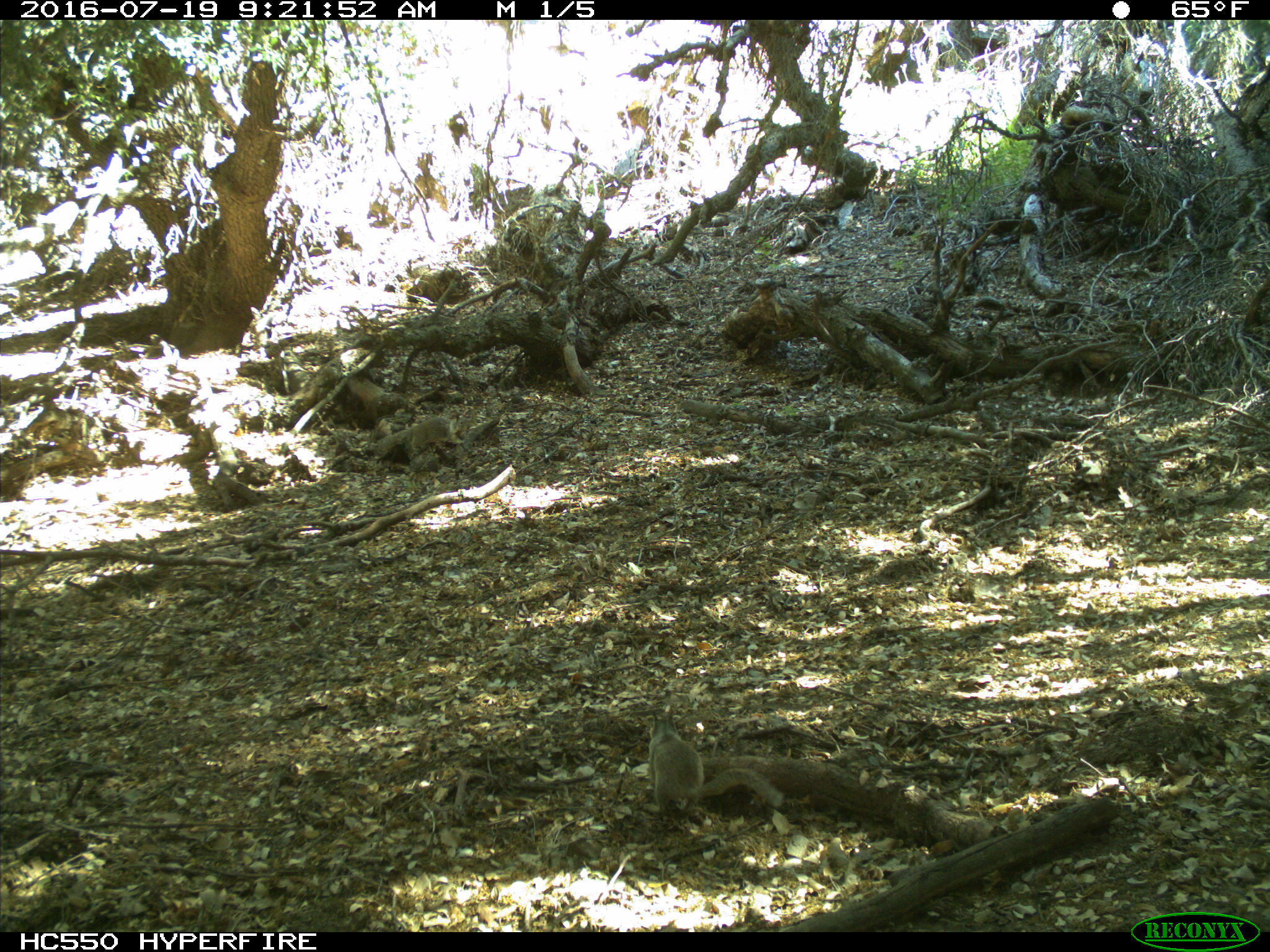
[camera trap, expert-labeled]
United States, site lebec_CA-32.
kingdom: Animalia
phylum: Chordata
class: Mammalia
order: Rodentia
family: Sciuridae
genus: Otospermophilus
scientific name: Otospermophilus beecheyi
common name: california ground squirrel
Otospermophilus beecheyi (california ground squirrel).